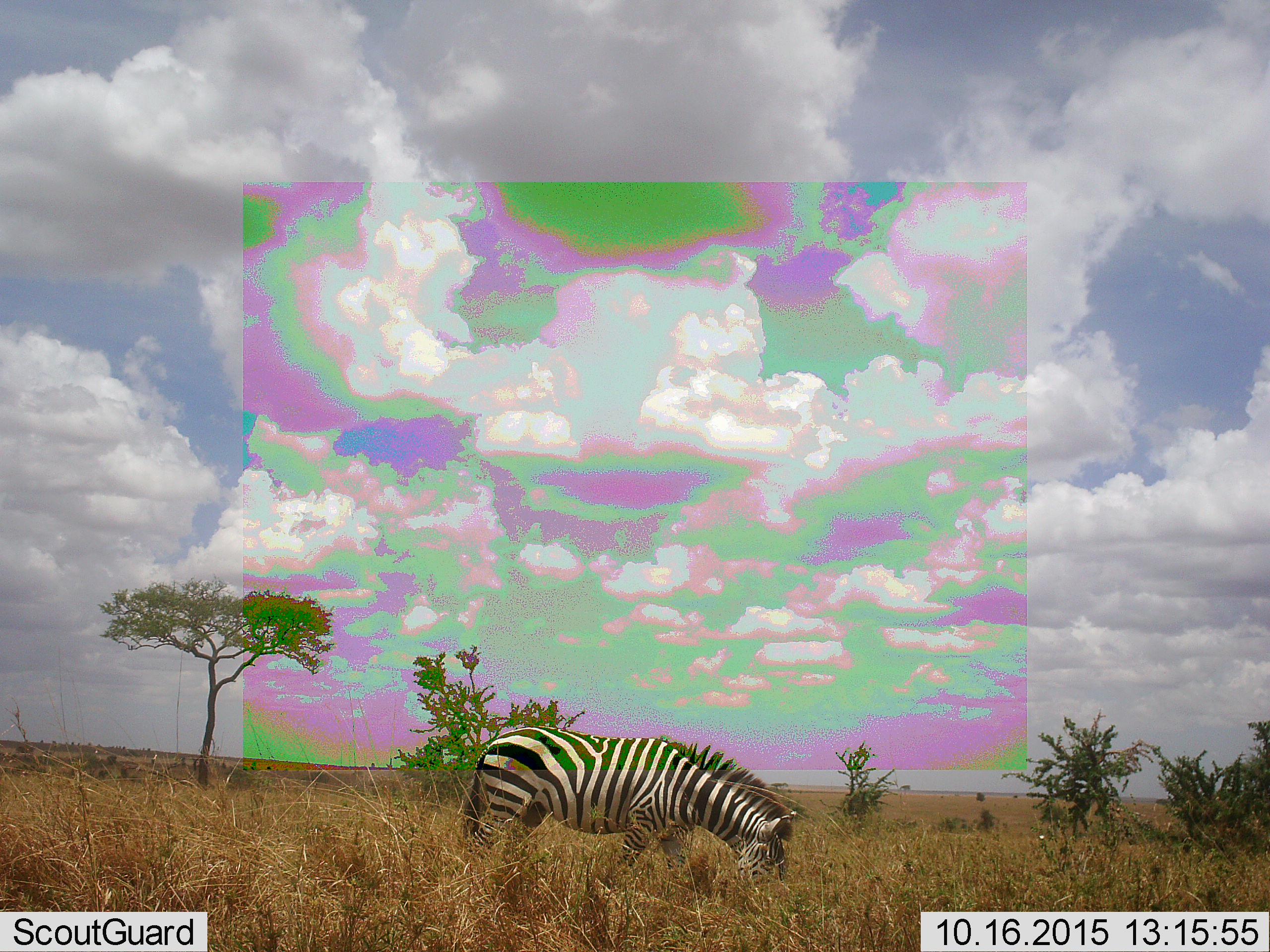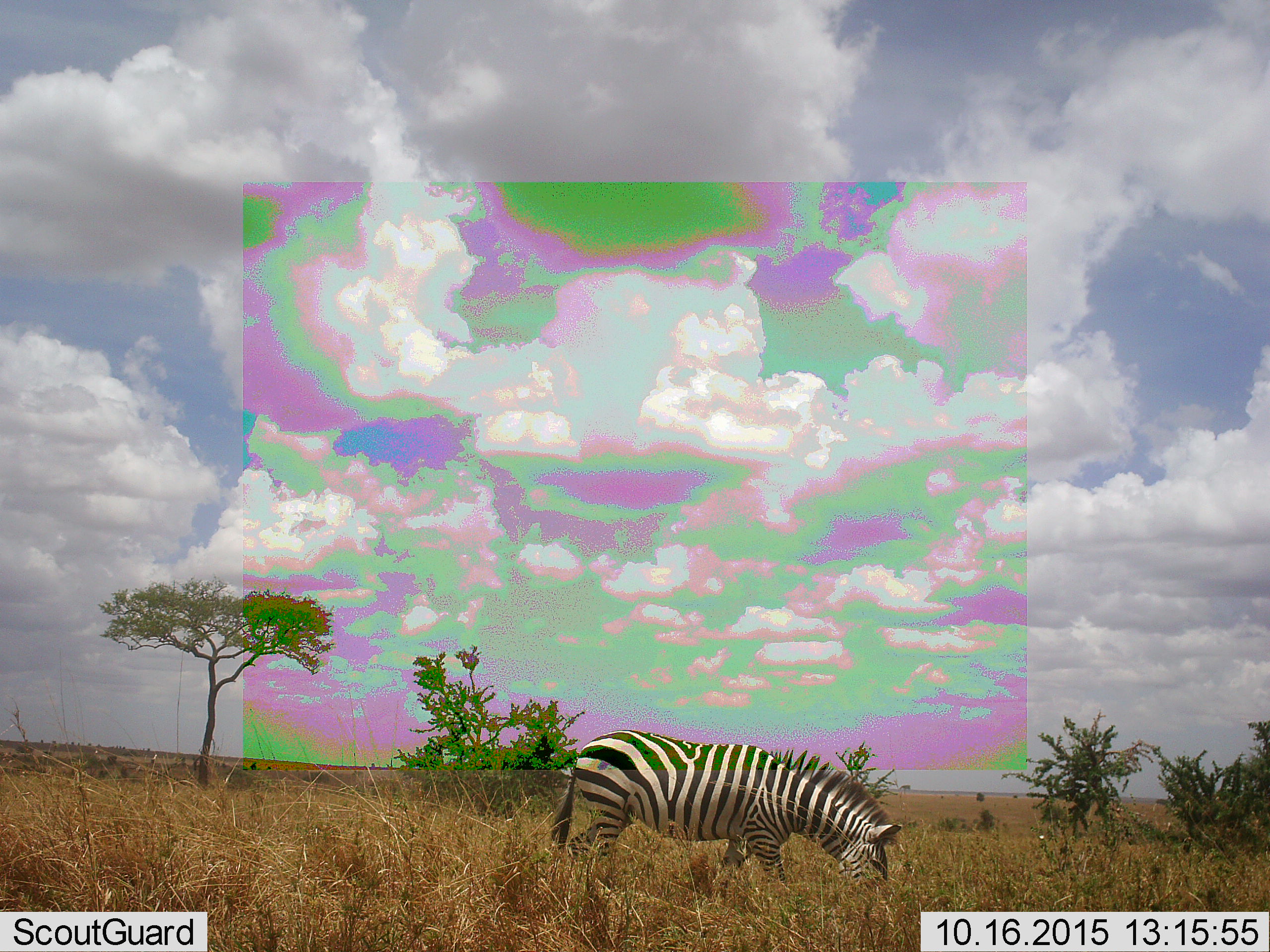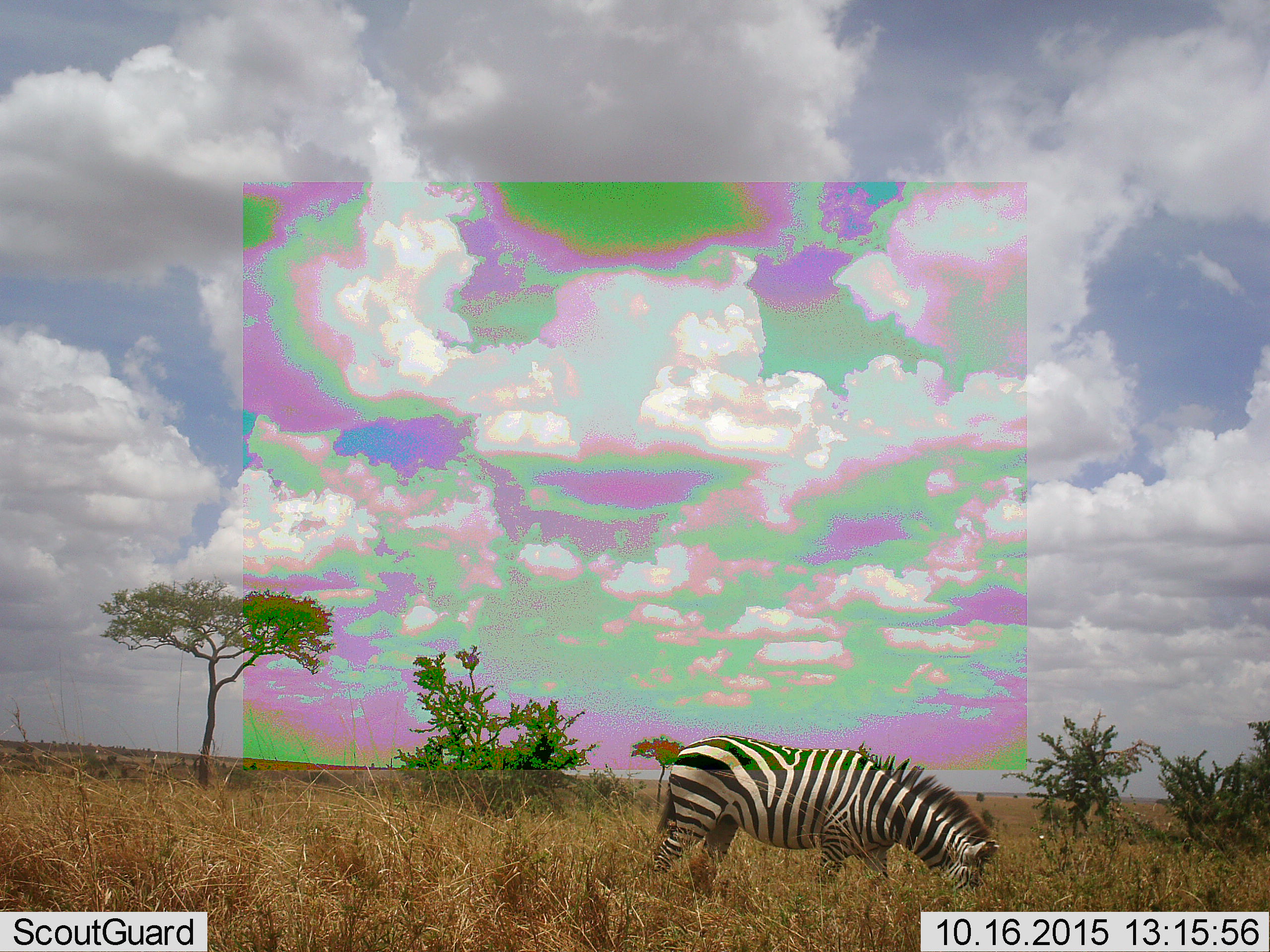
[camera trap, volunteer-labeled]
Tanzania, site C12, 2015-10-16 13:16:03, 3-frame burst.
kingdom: Animalia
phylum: Chordata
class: Mammalia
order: Perissodactyla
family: Equidae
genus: Equus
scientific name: Equus quagga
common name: plains zebra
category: zebra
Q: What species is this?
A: Zebra (plains zebra) (Equus quagga).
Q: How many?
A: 1.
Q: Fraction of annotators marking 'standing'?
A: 16%.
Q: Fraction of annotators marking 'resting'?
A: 5%.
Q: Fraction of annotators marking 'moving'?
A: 53%.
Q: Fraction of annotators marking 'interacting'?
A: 0%.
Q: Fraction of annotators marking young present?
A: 0%.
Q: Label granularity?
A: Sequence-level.